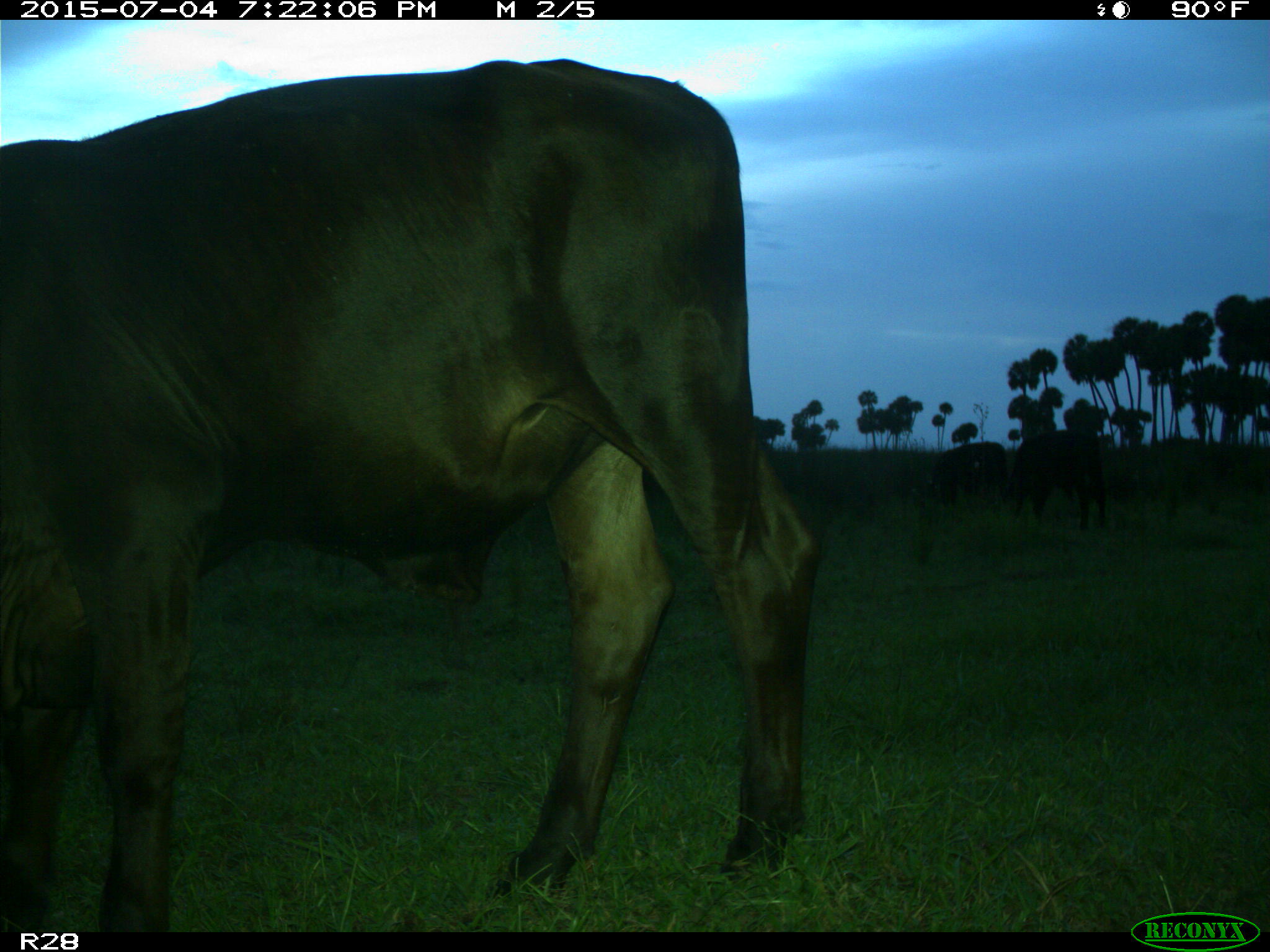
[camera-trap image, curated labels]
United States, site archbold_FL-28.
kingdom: Animalia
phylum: Chordata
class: Mammalia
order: Artiodactyla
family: Bovidae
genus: Bos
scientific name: Bos taurus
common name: domestic cow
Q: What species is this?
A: Bos taurus (domestic cow).